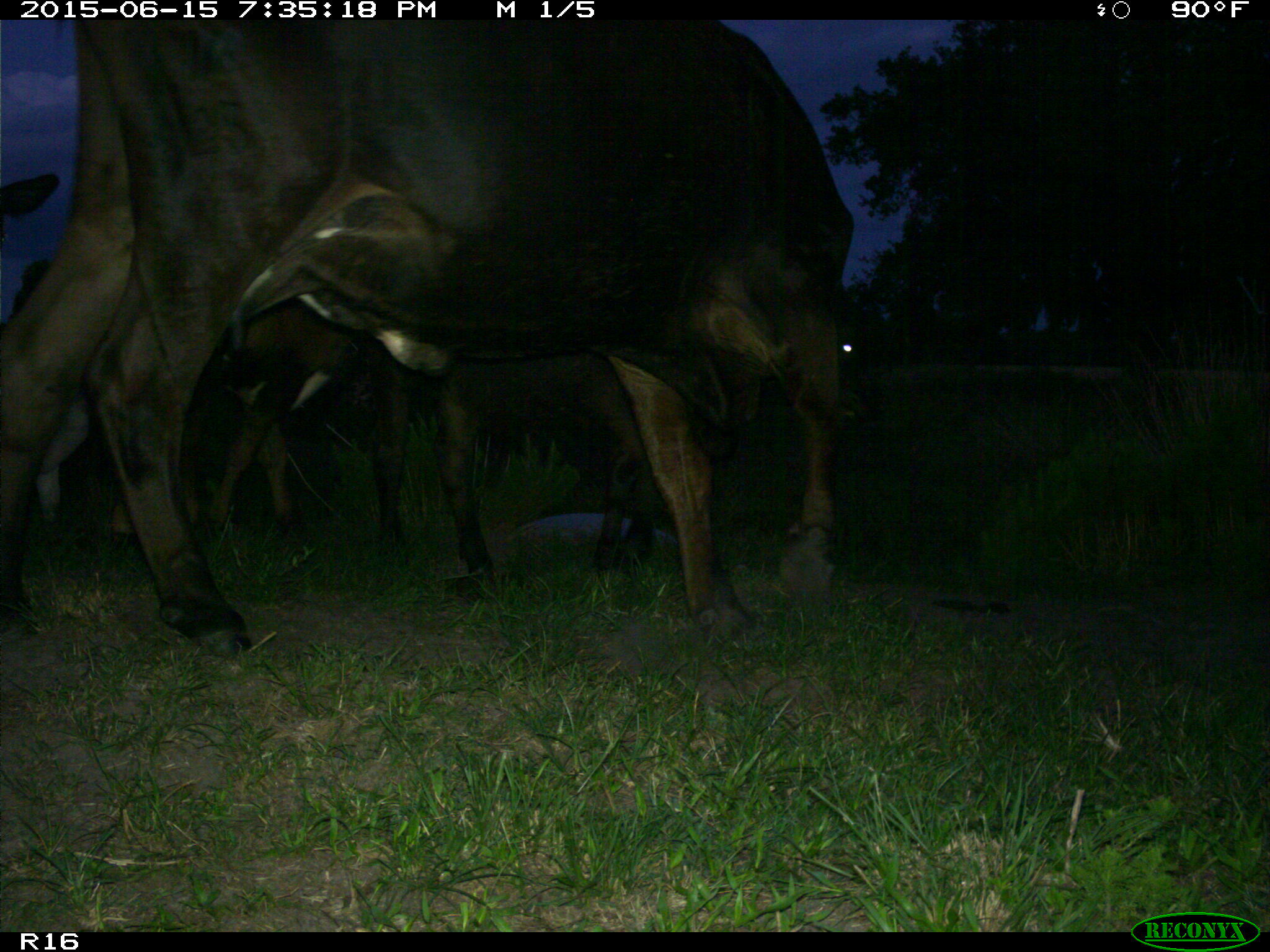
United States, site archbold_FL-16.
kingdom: Animalia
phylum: Chordata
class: Mammalia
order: Artiodactyla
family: Bovidae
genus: Bos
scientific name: Bos taurus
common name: domestic cow